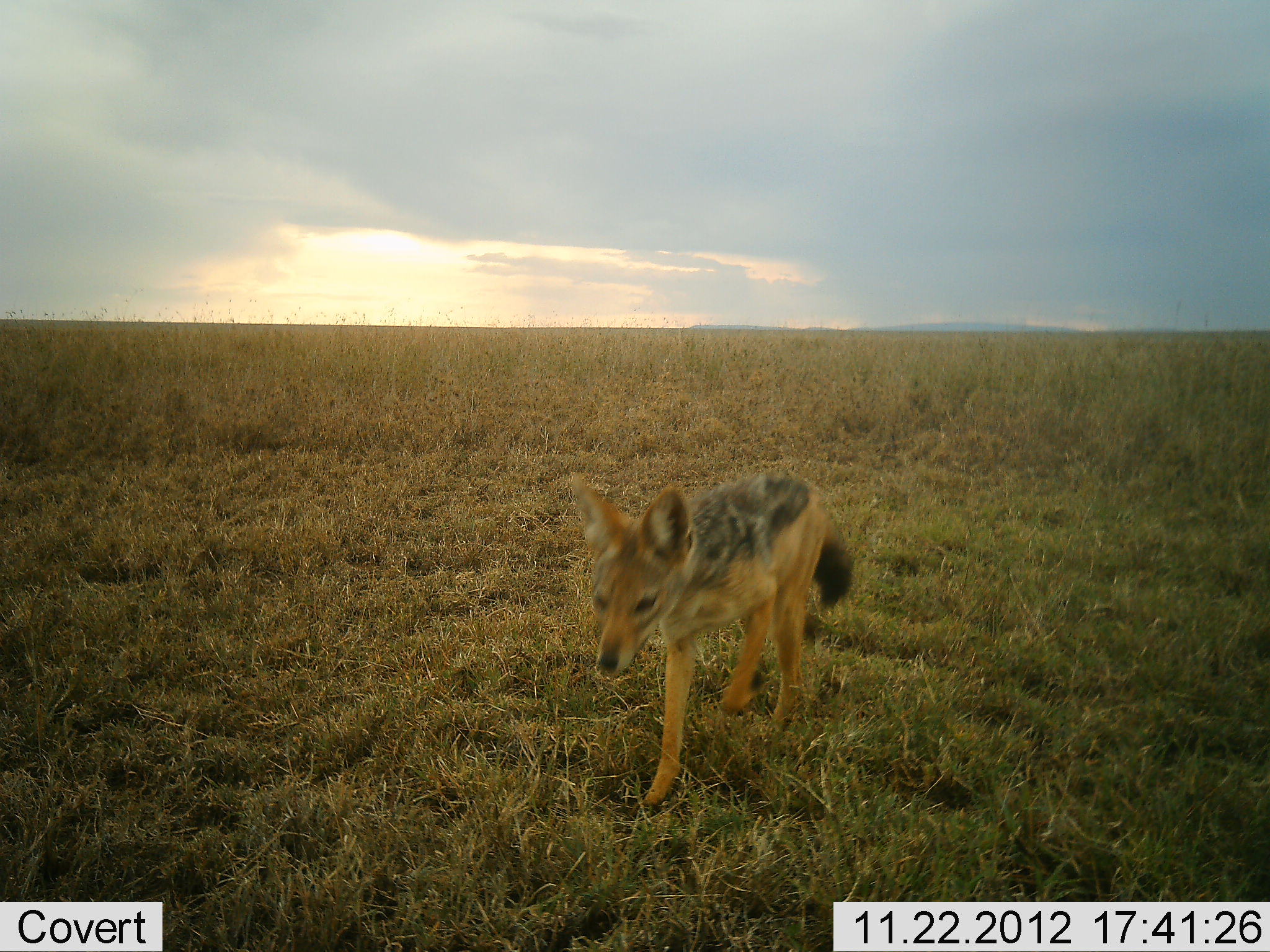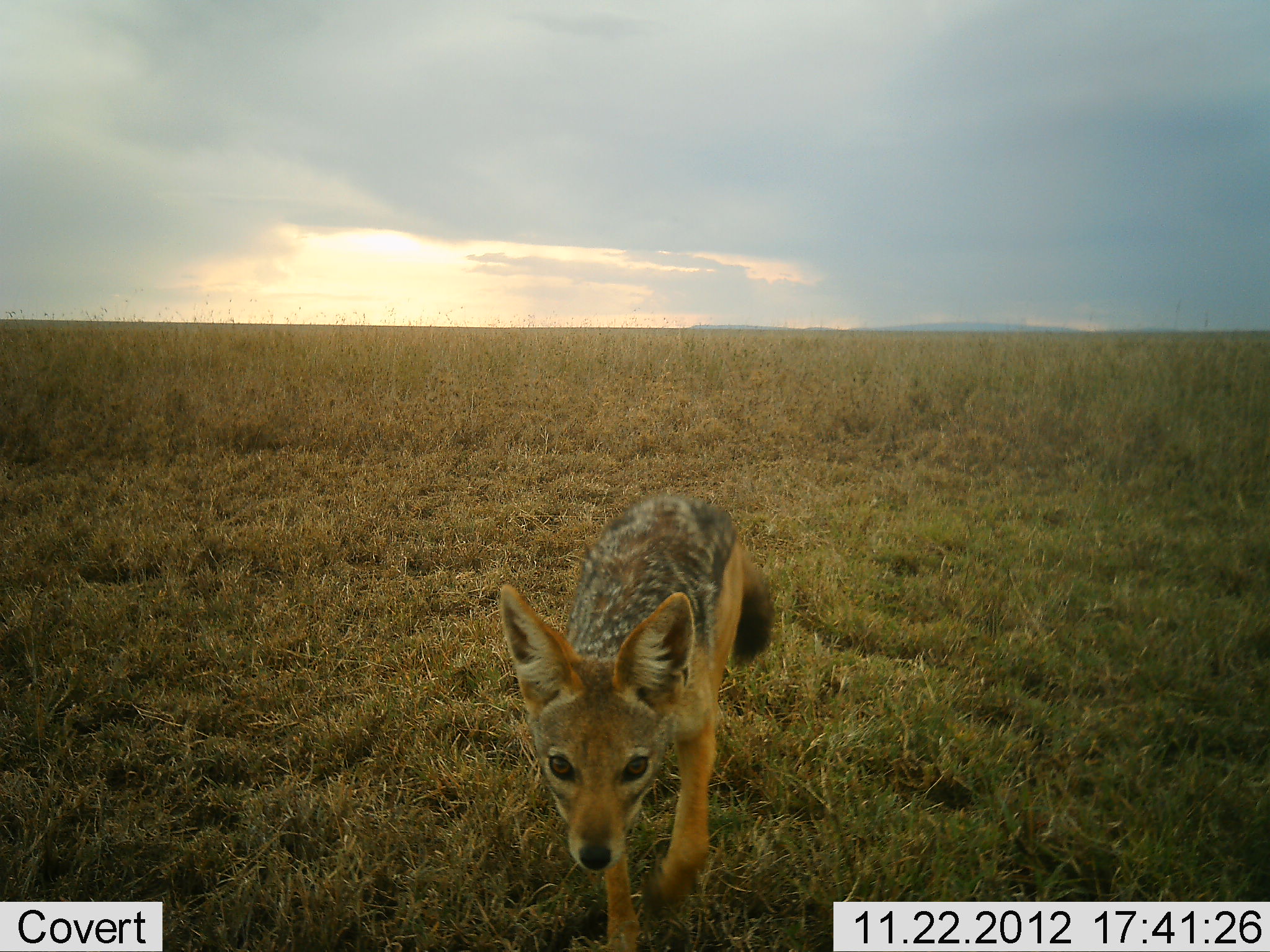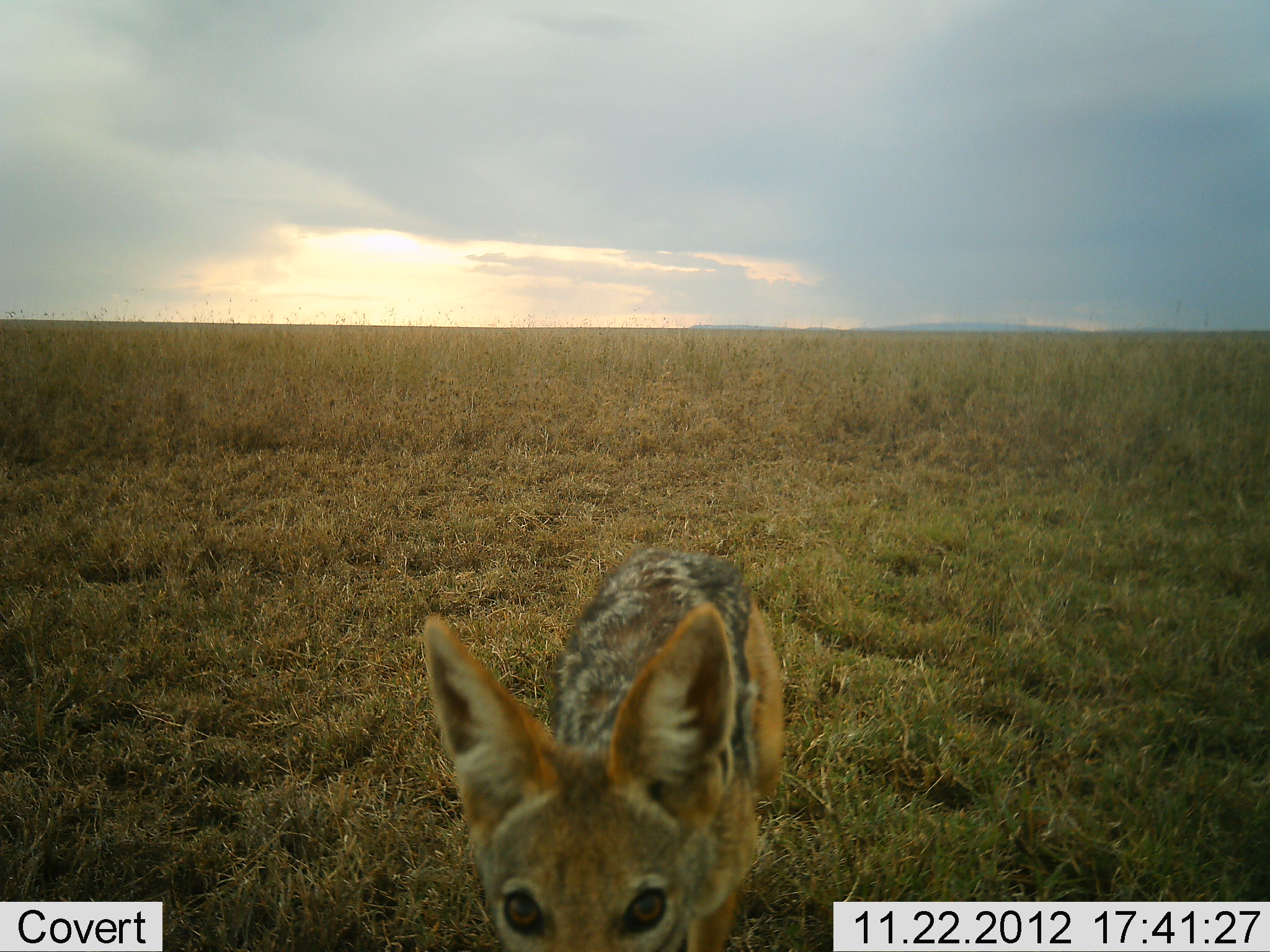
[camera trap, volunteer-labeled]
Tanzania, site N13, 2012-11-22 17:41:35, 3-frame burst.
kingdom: Animalia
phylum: Chordata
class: Mammalia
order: Carnivora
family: Canidae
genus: Lupulella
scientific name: Lupulella mesomelas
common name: black-backed jackal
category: jackal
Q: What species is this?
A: Jackal (black-backed jackal) (Lupulella mesomelas).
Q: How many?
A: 1.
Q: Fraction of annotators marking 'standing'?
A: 12%.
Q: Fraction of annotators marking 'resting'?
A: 0%.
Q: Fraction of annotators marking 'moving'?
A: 92%.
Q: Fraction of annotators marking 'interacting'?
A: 4%.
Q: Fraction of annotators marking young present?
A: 0%.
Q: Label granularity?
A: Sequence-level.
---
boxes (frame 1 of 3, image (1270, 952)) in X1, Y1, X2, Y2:
animal: 569, 469, 855, 808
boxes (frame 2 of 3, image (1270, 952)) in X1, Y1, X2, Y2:
animal: 499, 493, 775, 952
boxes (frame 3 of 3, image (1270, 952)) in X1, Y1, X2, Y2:
animal: 422, 547, 786, 952